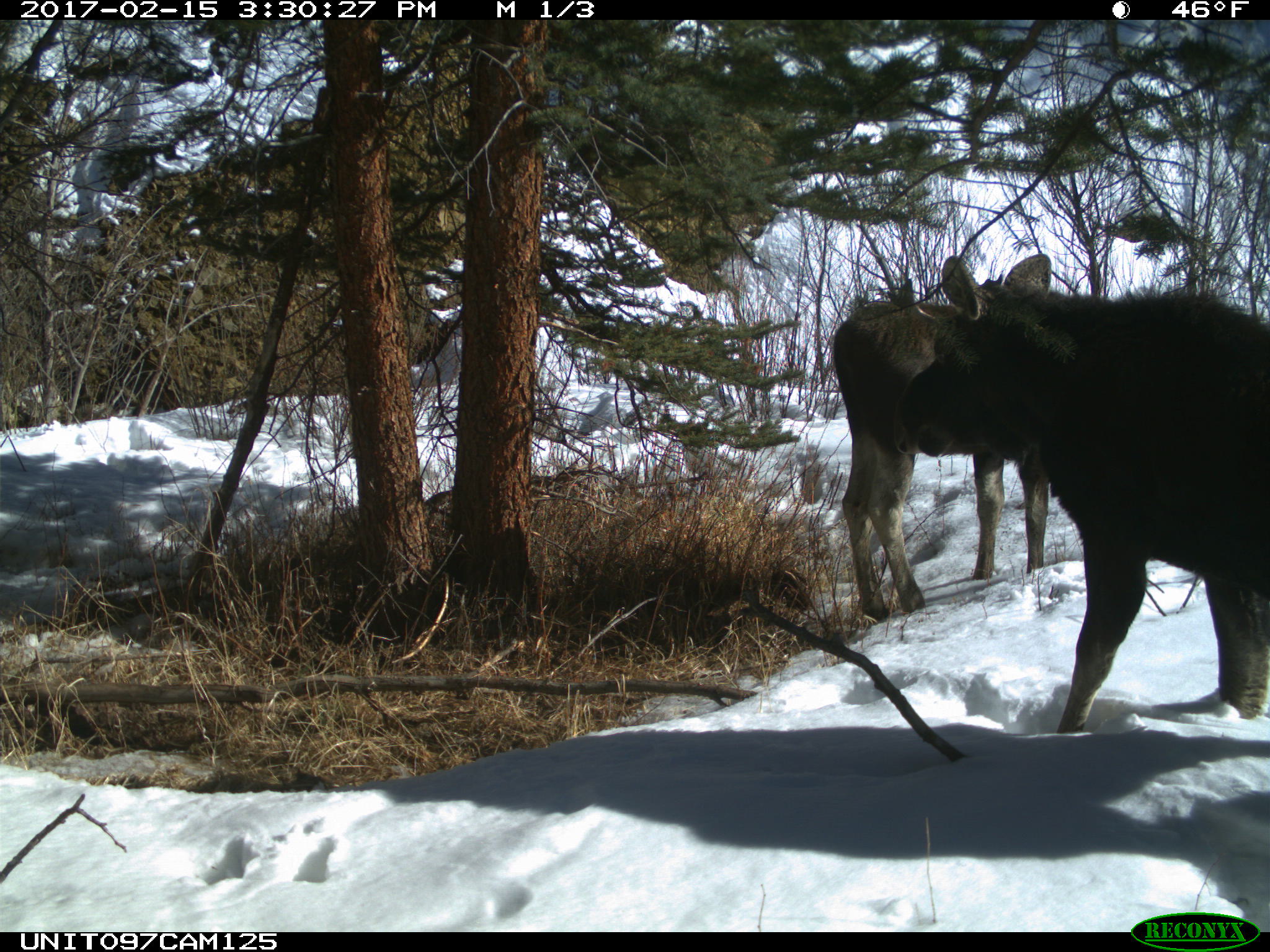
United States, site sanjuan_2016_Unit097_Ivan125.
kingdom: Animalia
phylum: Chordata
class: Mammalia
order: Artiodactyla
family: Cervidae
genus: Alces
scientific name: Alces alces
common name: moose